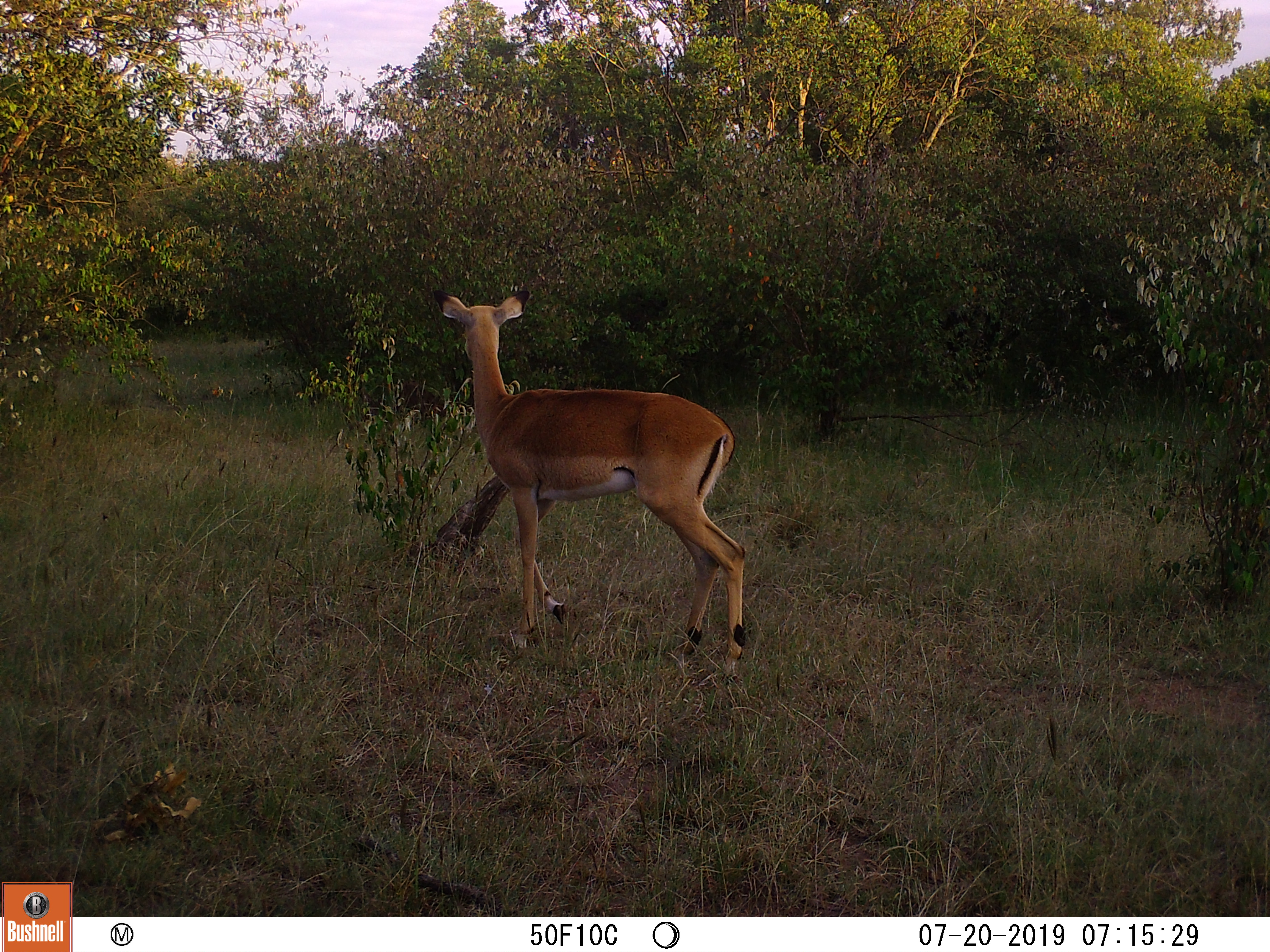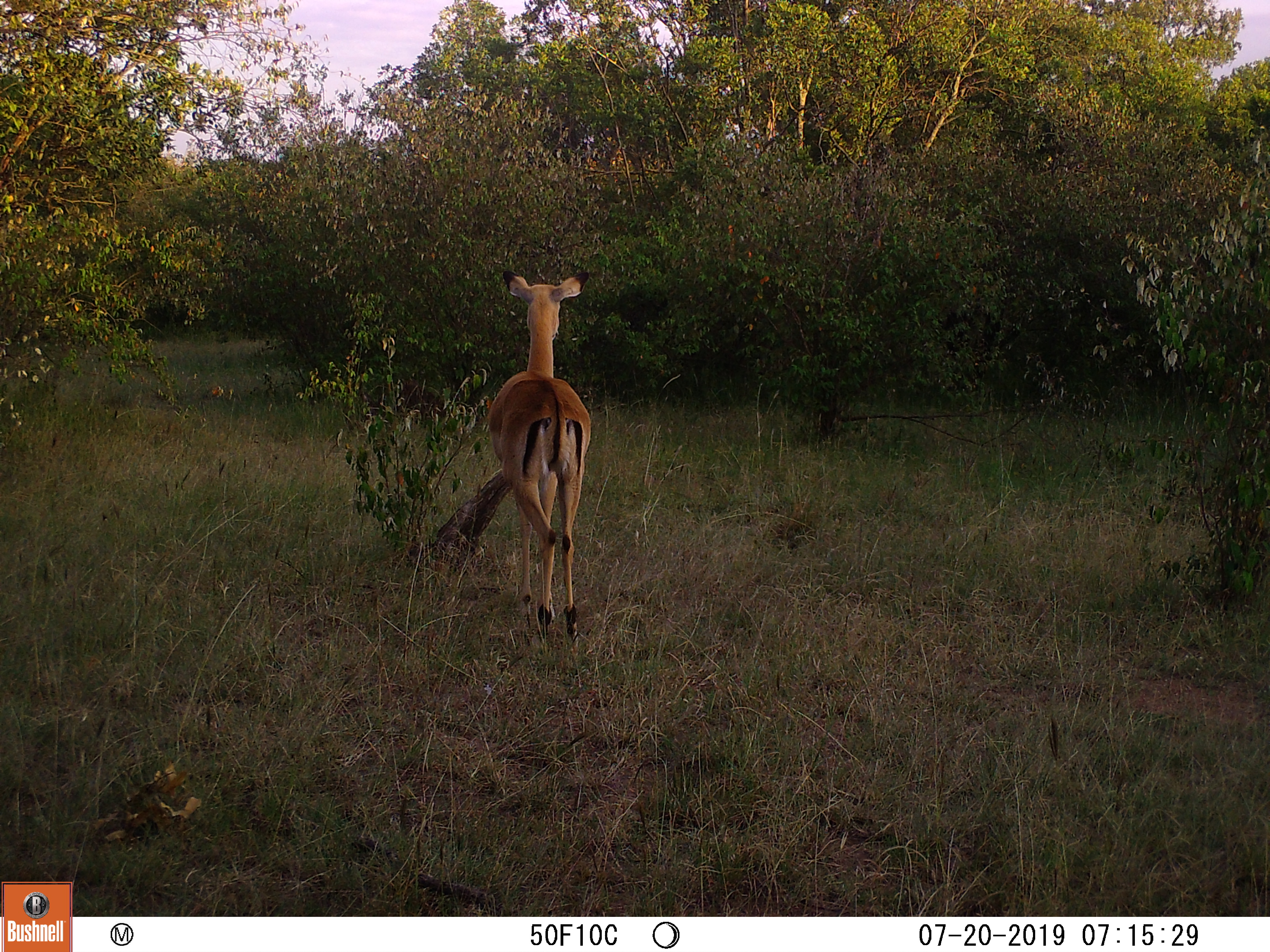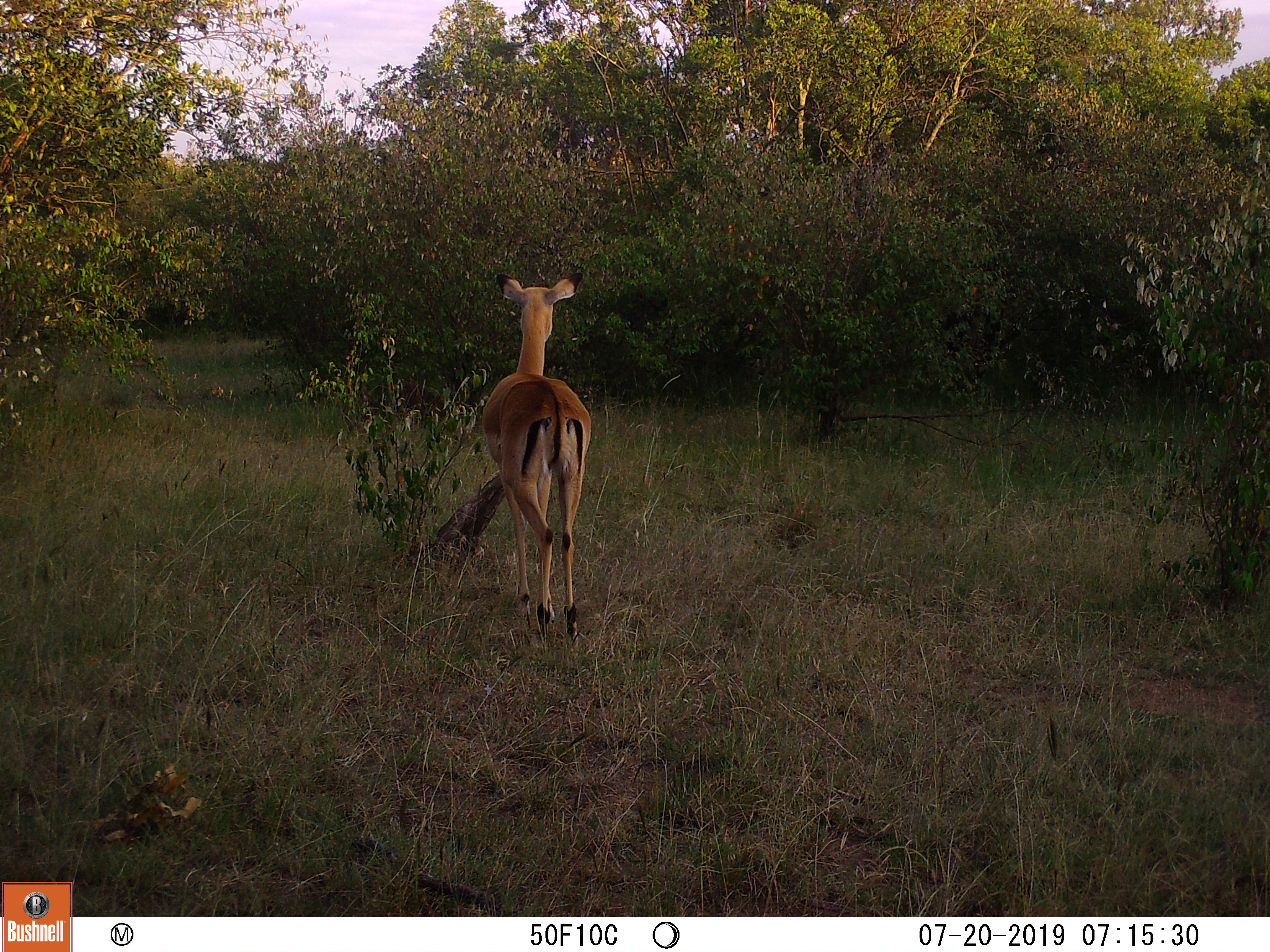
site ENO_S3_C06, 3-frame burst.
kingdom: Animalia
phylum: Chordata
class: Mammalia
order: Artiodactyla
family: Bovidae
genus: Aepyceros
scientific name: Aepyceros melampus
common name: impala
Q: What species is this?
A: Impala (Aepyceros melampus).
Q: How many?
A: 1.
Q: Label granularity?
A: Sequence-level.